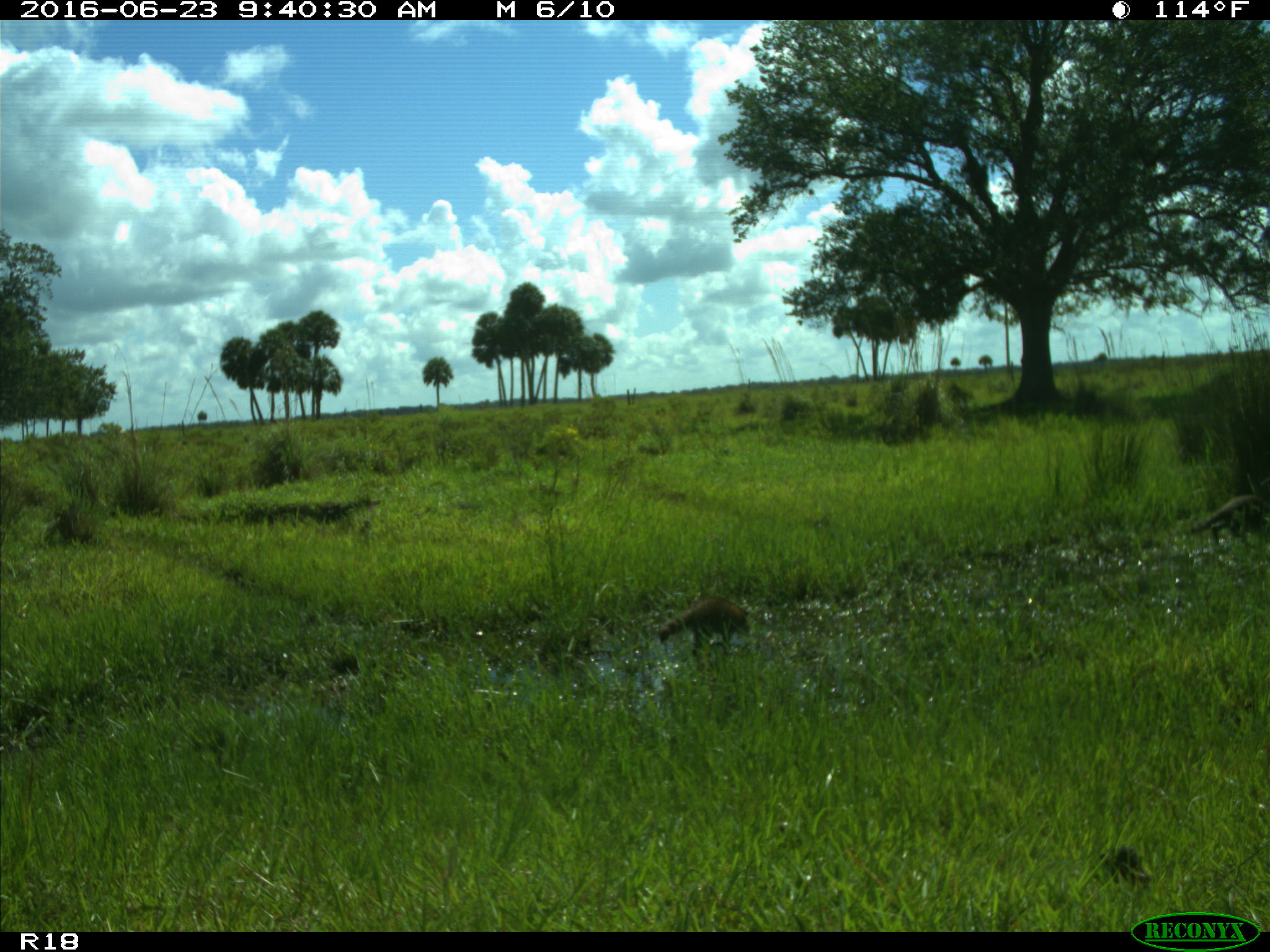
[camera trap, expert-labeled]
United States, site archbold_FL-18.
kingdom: Animalia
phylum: Chordata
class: Mammalia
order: Carnivora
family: Procyonidae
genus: Procyon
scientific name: Procyon lotor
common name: common raccoon